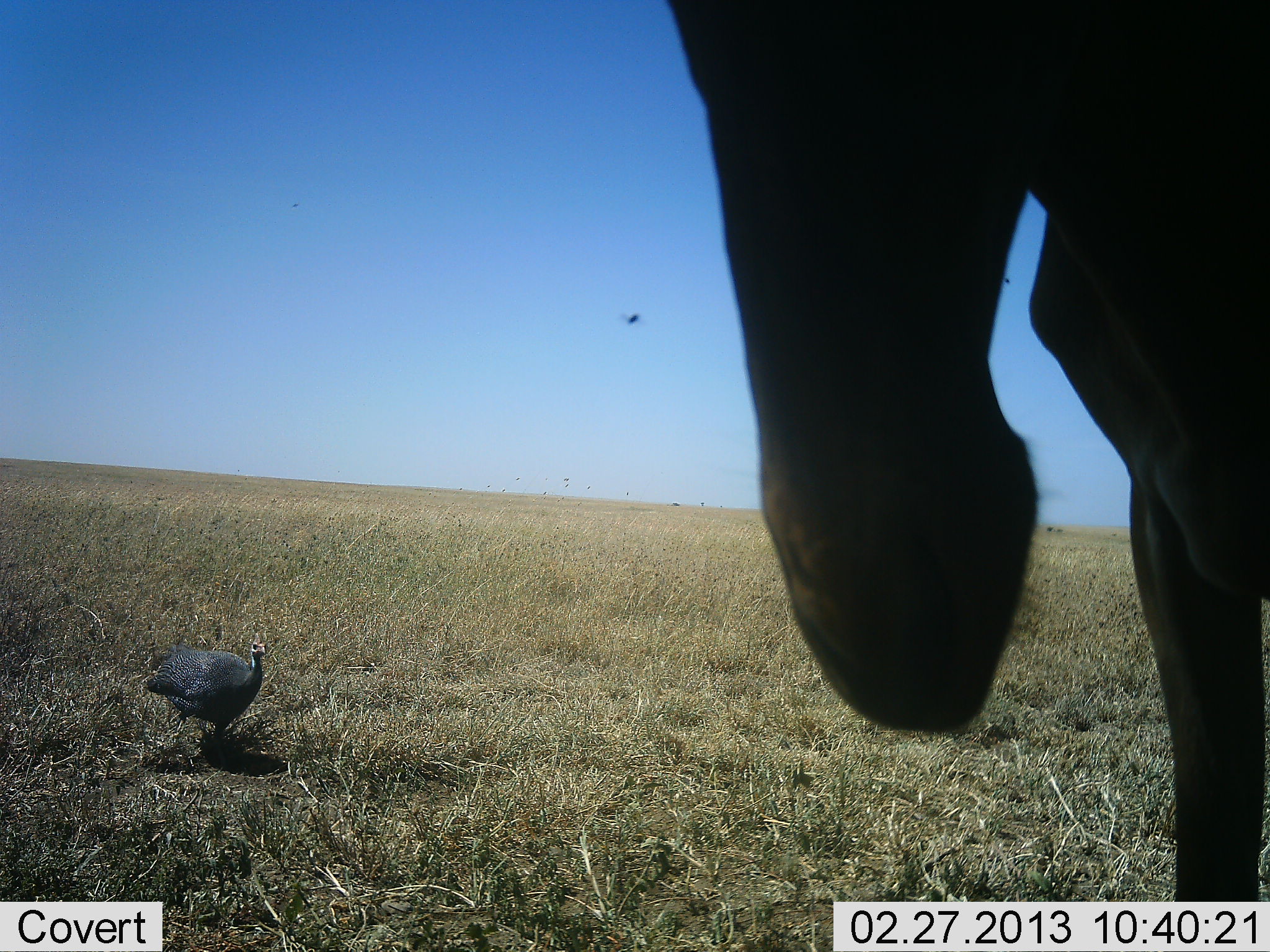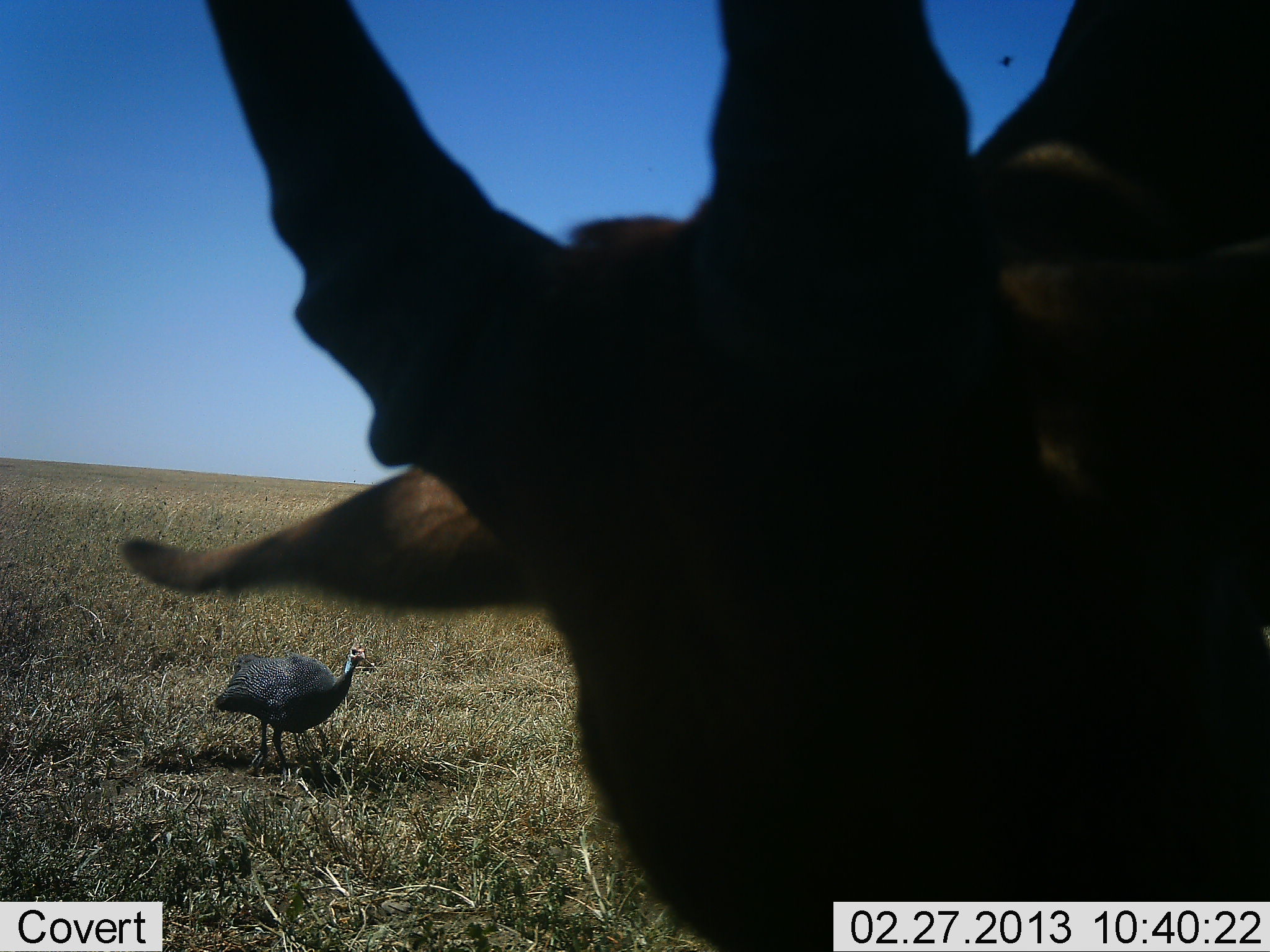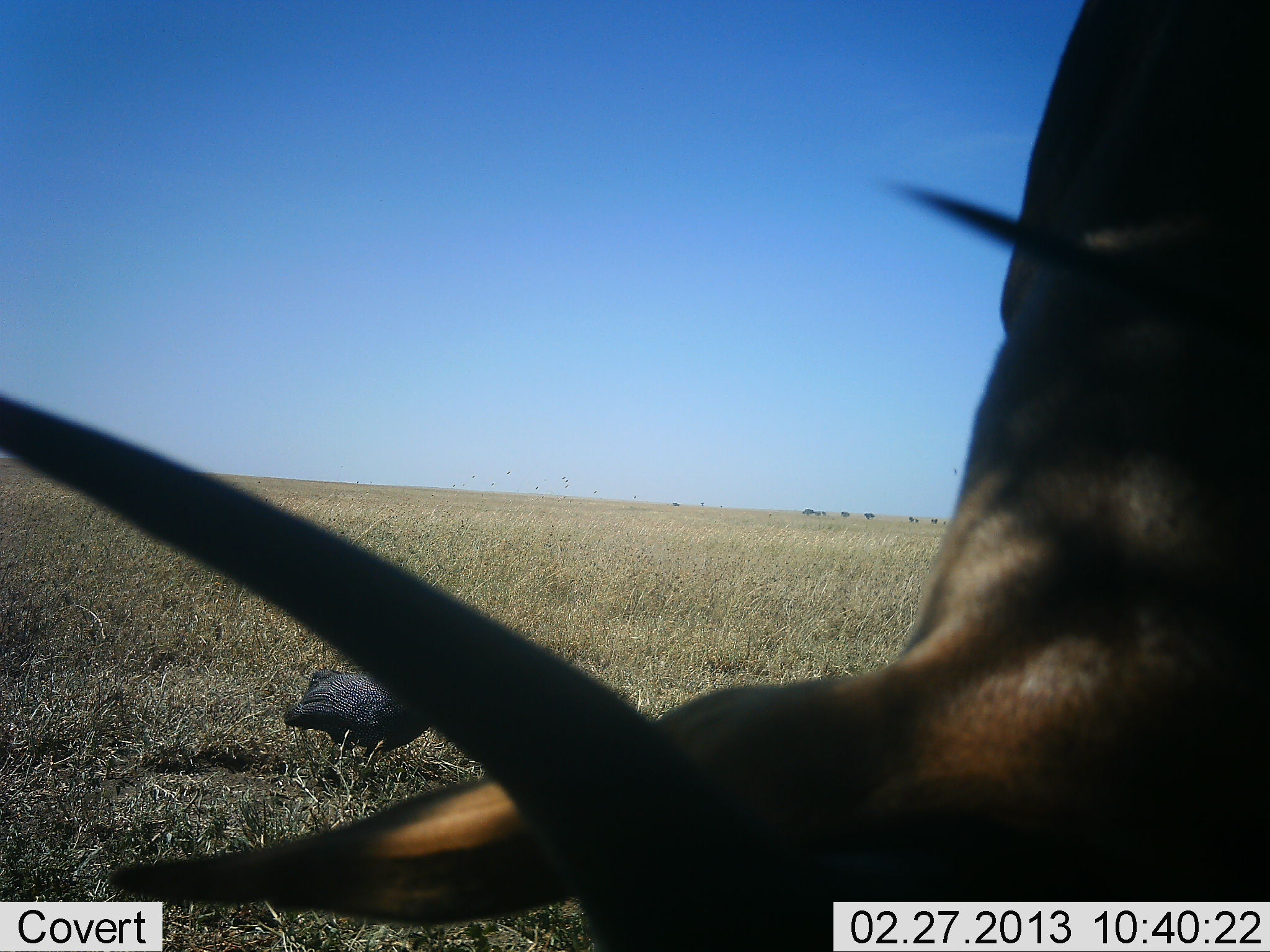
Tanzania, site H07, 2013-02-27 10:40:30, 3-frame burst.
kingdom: Animalia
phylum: Chordata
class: Aves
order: Galliformes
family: Numididae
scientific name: Numididae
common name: guinea fowl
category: guineafowl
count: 1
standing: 46%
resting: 0%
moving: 54%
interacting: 0%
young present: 0%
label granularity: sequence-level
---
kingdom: Animalia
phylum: Chordata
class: Mammalia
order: Artiodactyla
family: Bovidae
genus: Damaliscus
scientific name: Damaliscus lunatus jimela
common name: topi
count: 1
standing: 62%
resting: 12%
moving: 0%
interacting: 0%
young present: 0%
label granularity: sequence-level